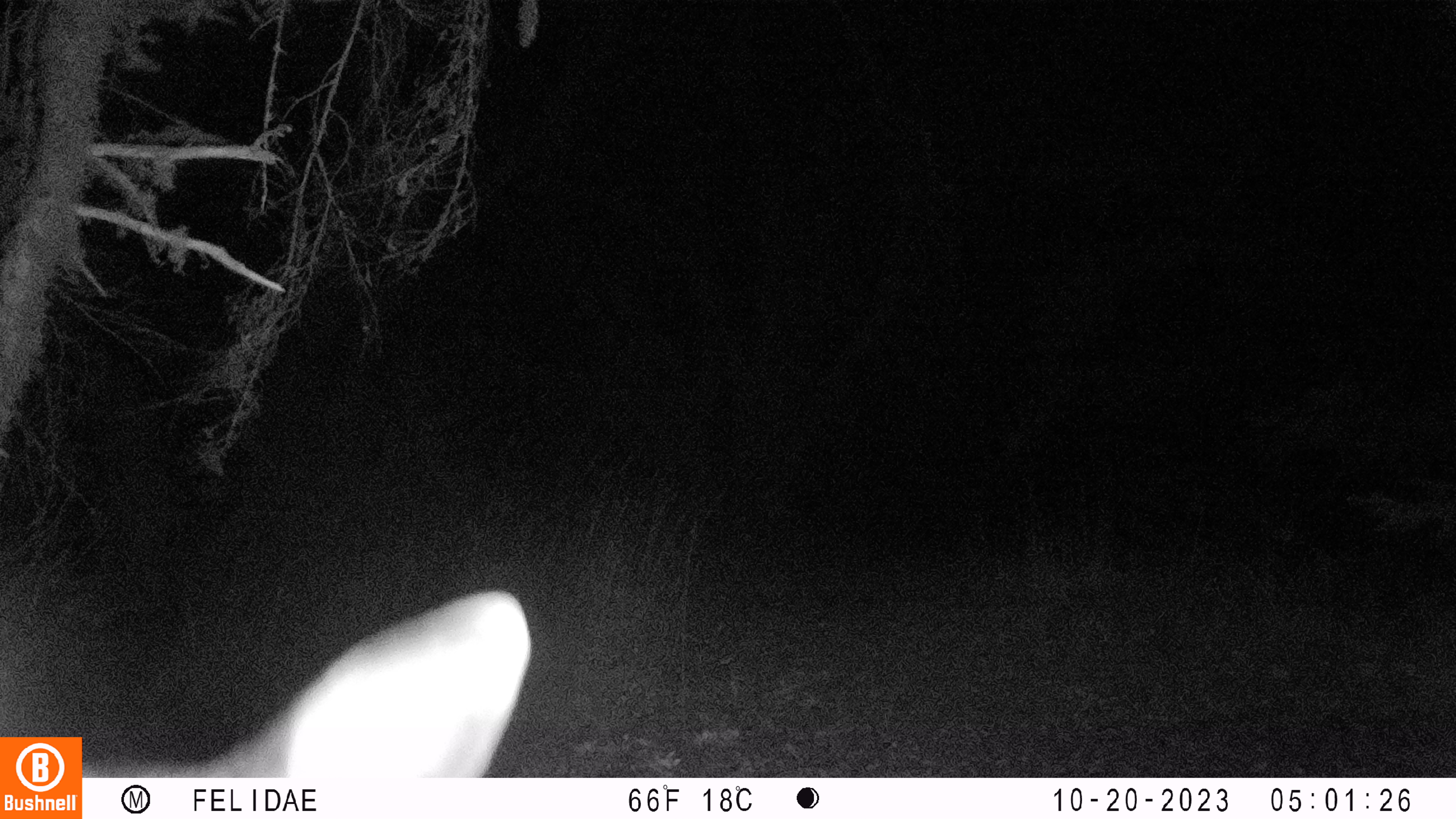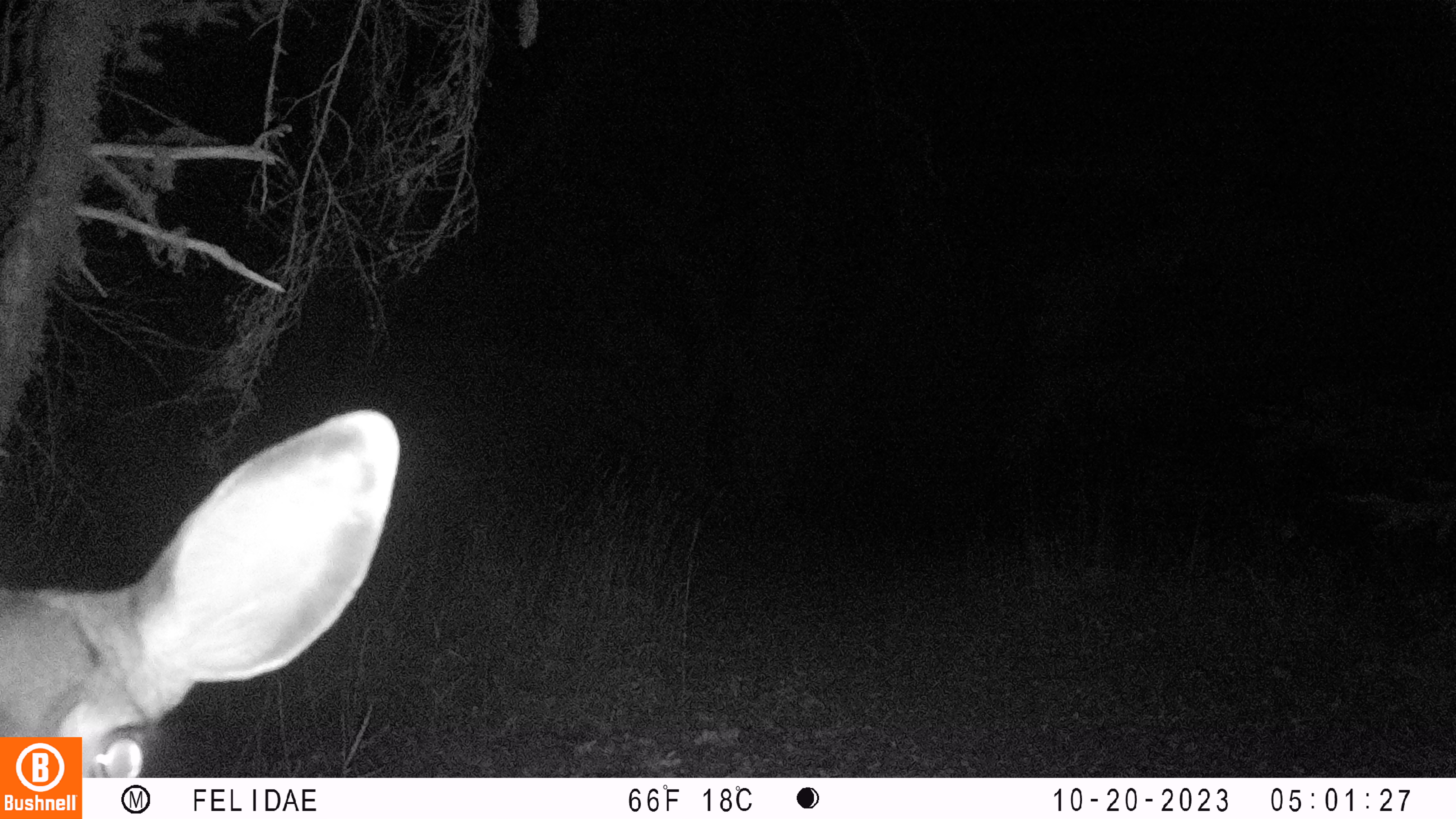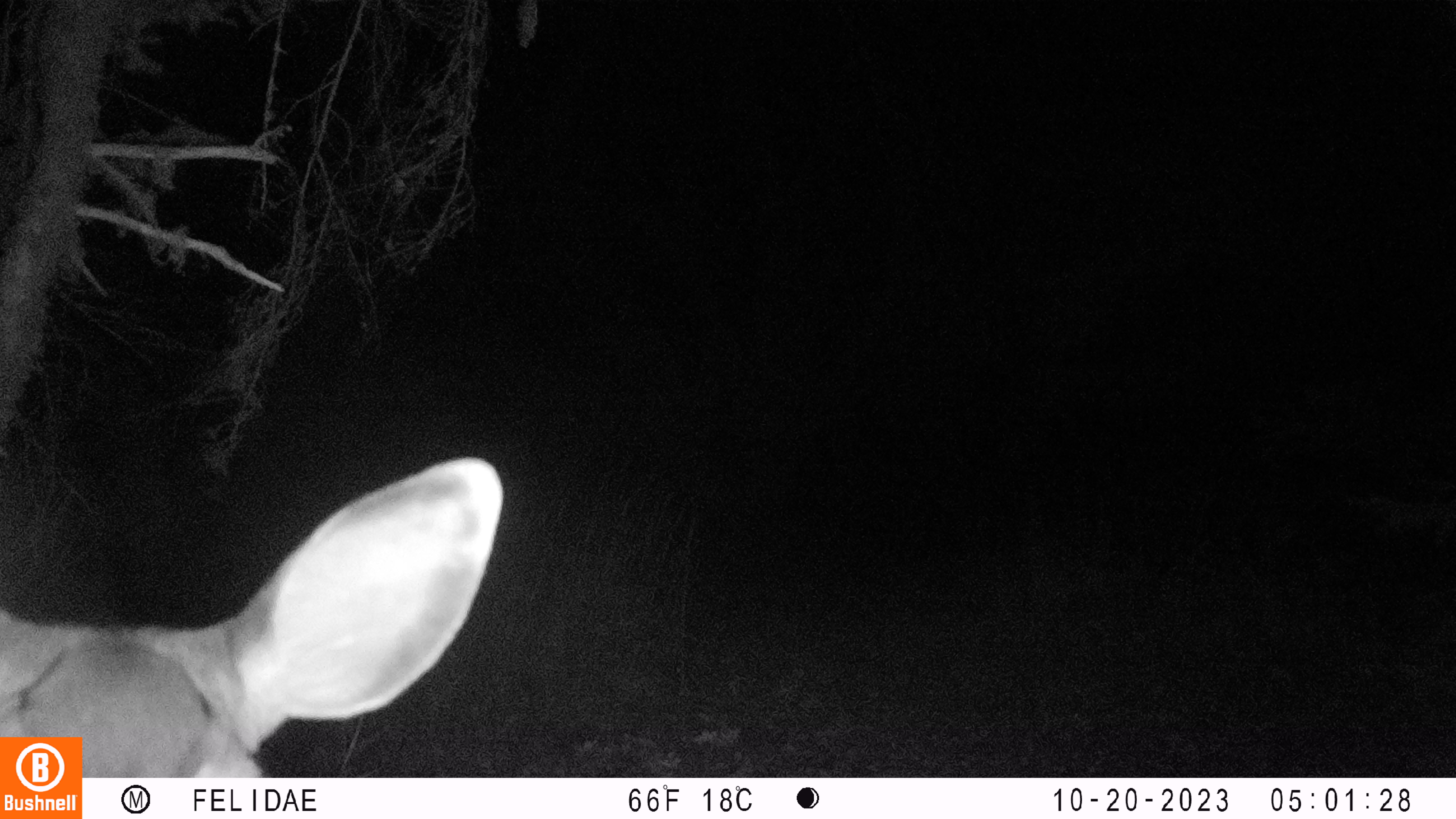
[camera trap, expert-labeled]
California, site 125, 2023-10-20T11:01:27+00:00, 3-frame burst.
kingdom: Animalia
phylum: Chordata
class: Mammalia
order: Artiodactyla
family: Cervidae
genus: Odocoileus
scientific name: Odocoileus hemionus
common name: mule deer